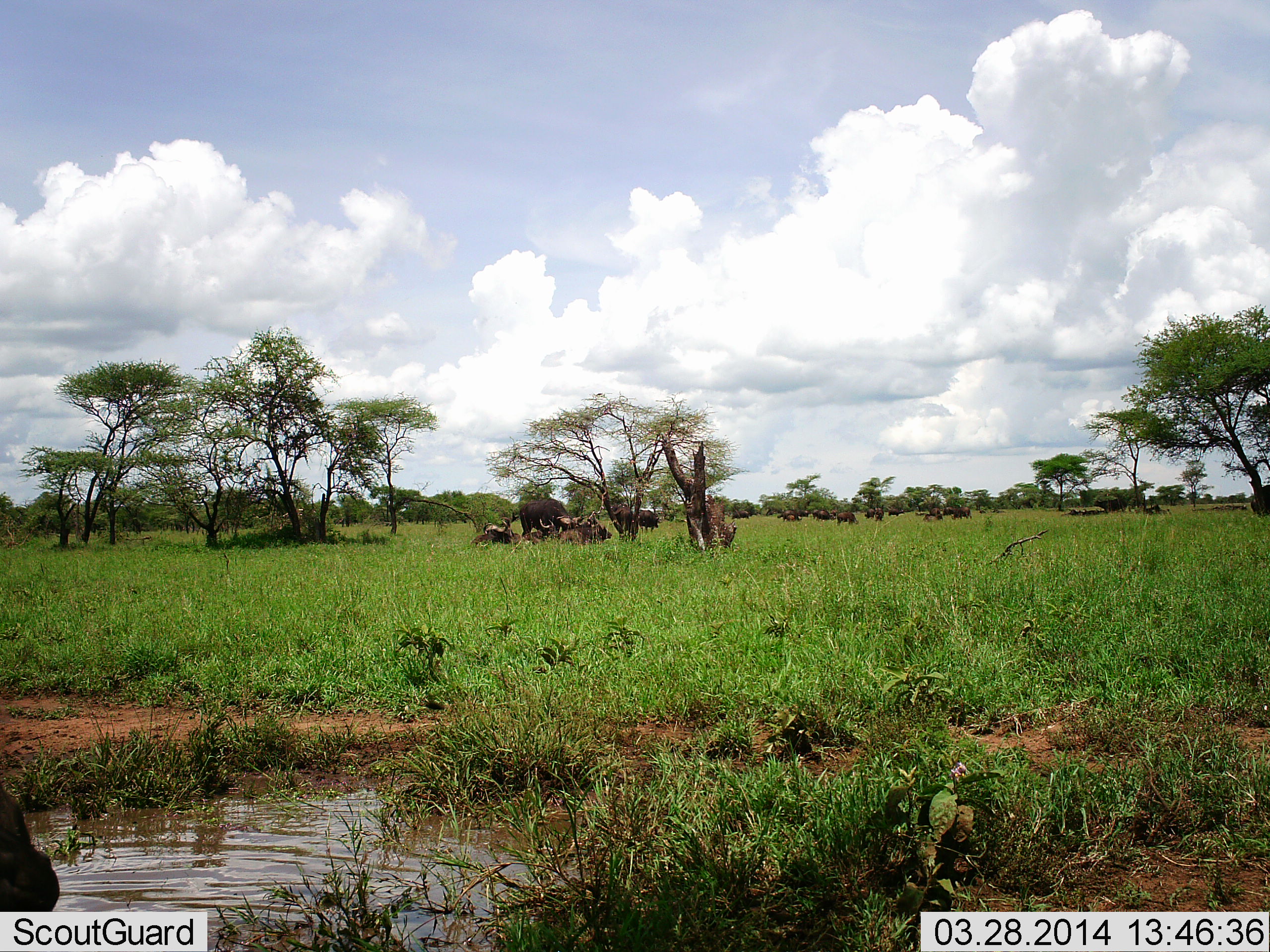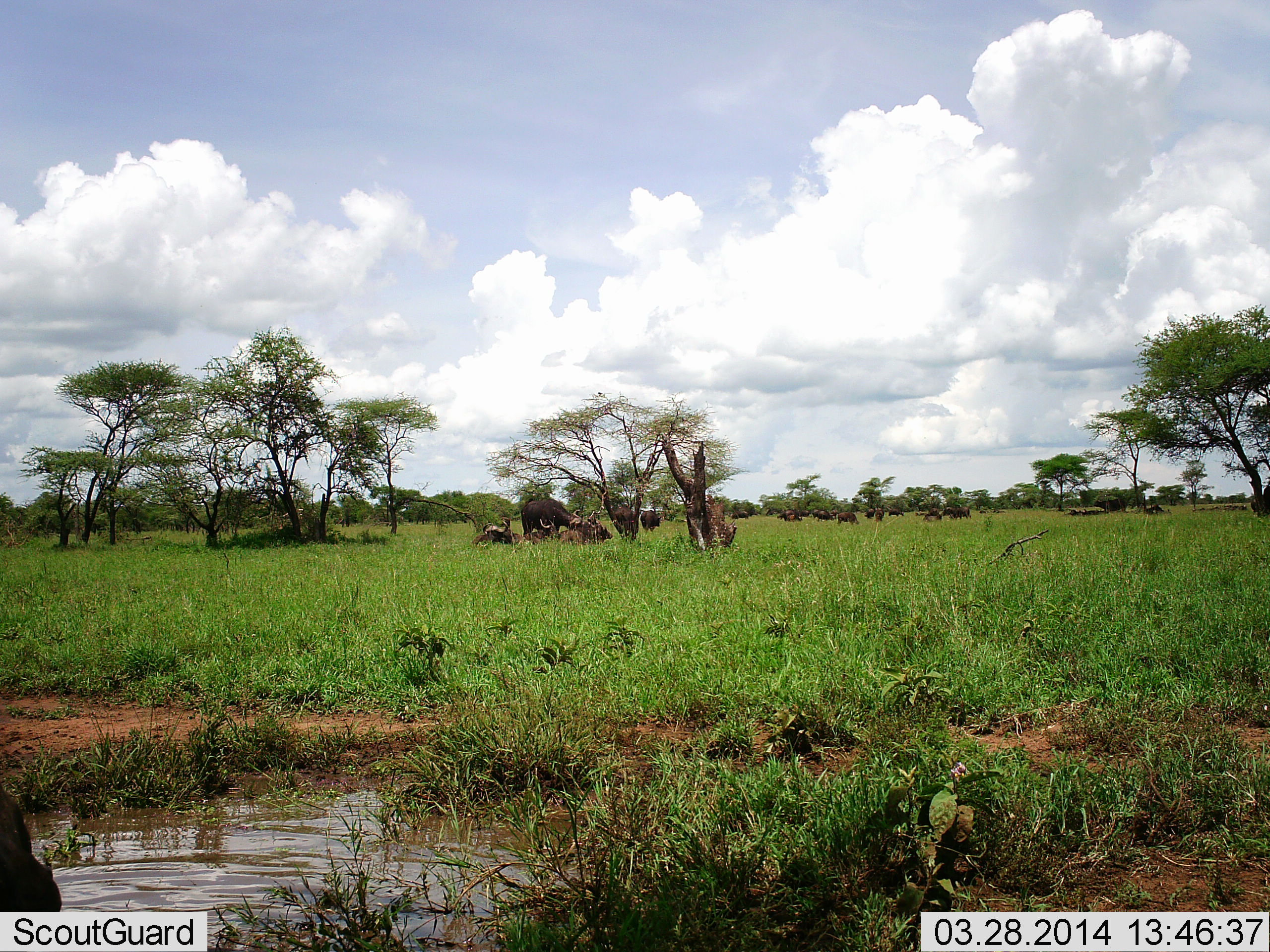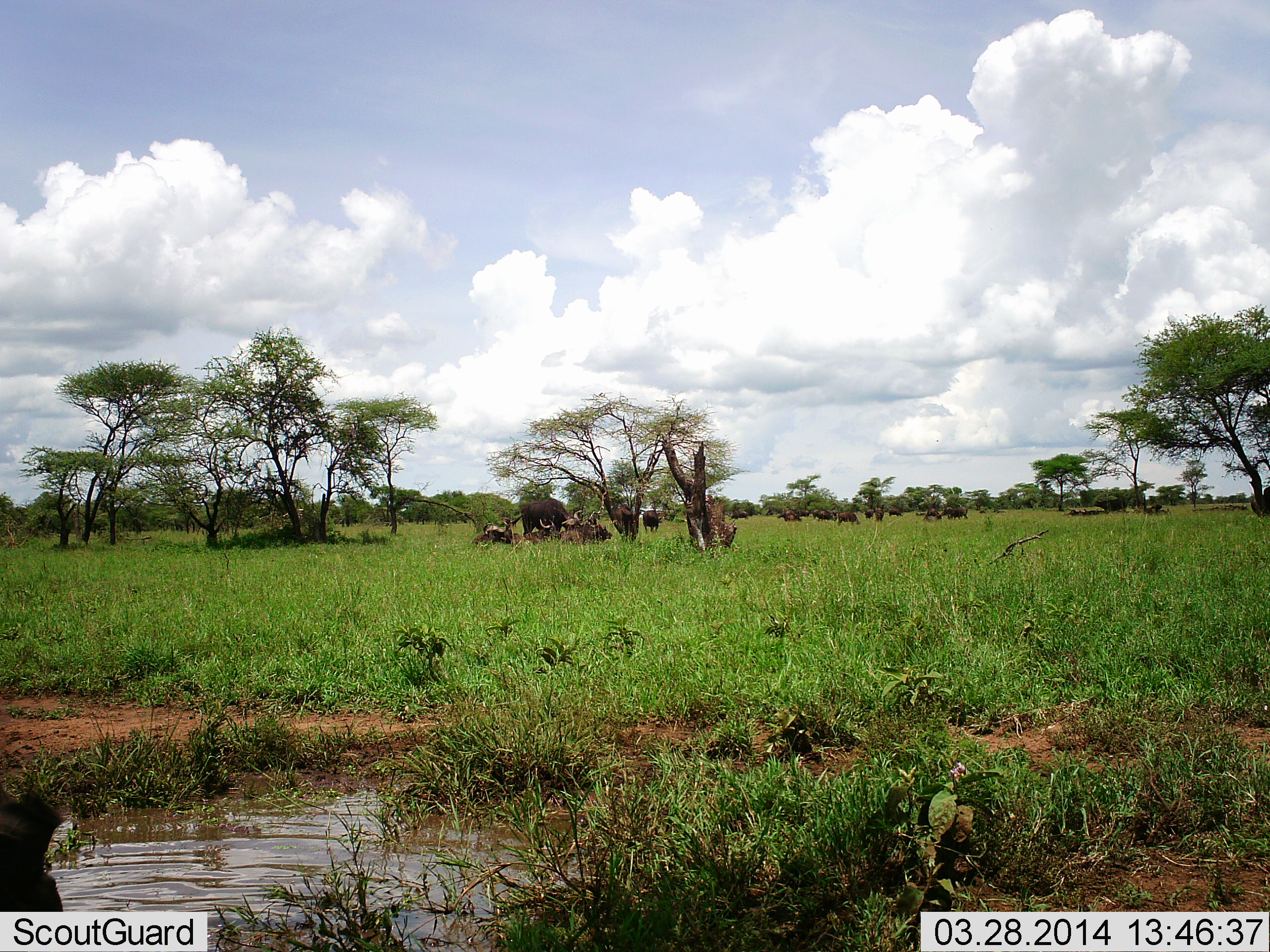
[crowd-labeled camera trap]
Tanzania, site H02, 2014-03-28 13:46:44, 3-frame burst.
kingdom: Animalia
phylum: Chordata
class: Mammalia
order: Artiodactyla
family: Bovidae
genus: Syncerus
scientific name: Syncerus caffer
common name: cape buffalo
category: buffalo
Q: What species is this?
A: Buffalo (cape buffalo) (Syncerus caffer).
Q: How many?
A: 11-50.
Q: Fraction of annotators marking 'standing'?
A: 81%.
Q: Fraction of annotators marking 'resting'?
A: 52%.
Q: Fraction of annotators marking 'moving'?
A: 29%.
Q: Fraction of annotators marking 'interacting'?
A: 5%.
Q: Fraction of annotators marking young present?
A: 0%.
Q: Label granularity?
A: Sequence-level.